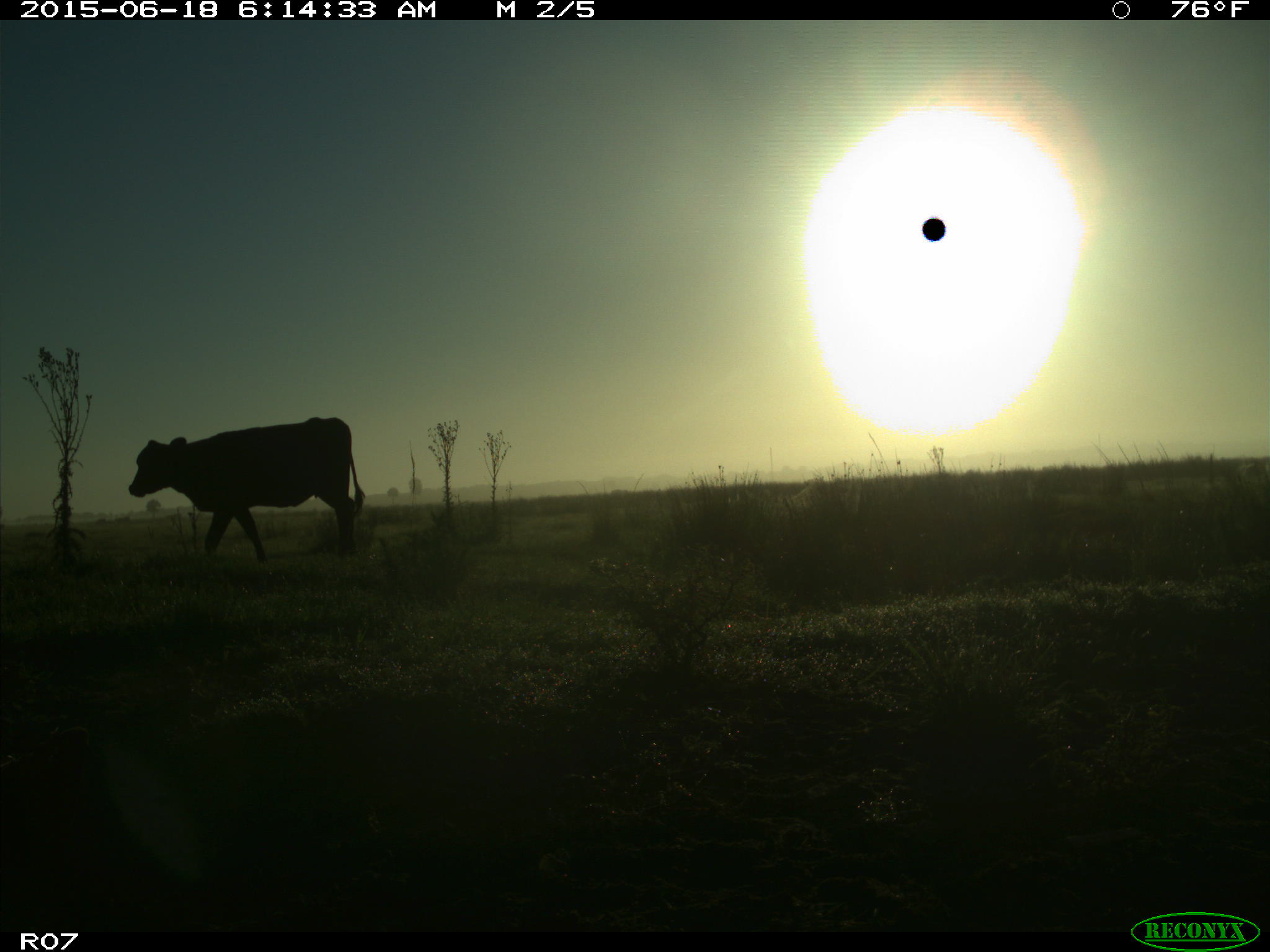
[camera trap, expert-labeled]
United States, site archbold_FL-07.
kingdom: Animalia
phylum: Chordata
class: Mammalia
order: Artiodactyla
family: Bovidae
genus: Bos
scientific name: Bos taurus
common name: domestic cow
Bos taurus (domestic cow).